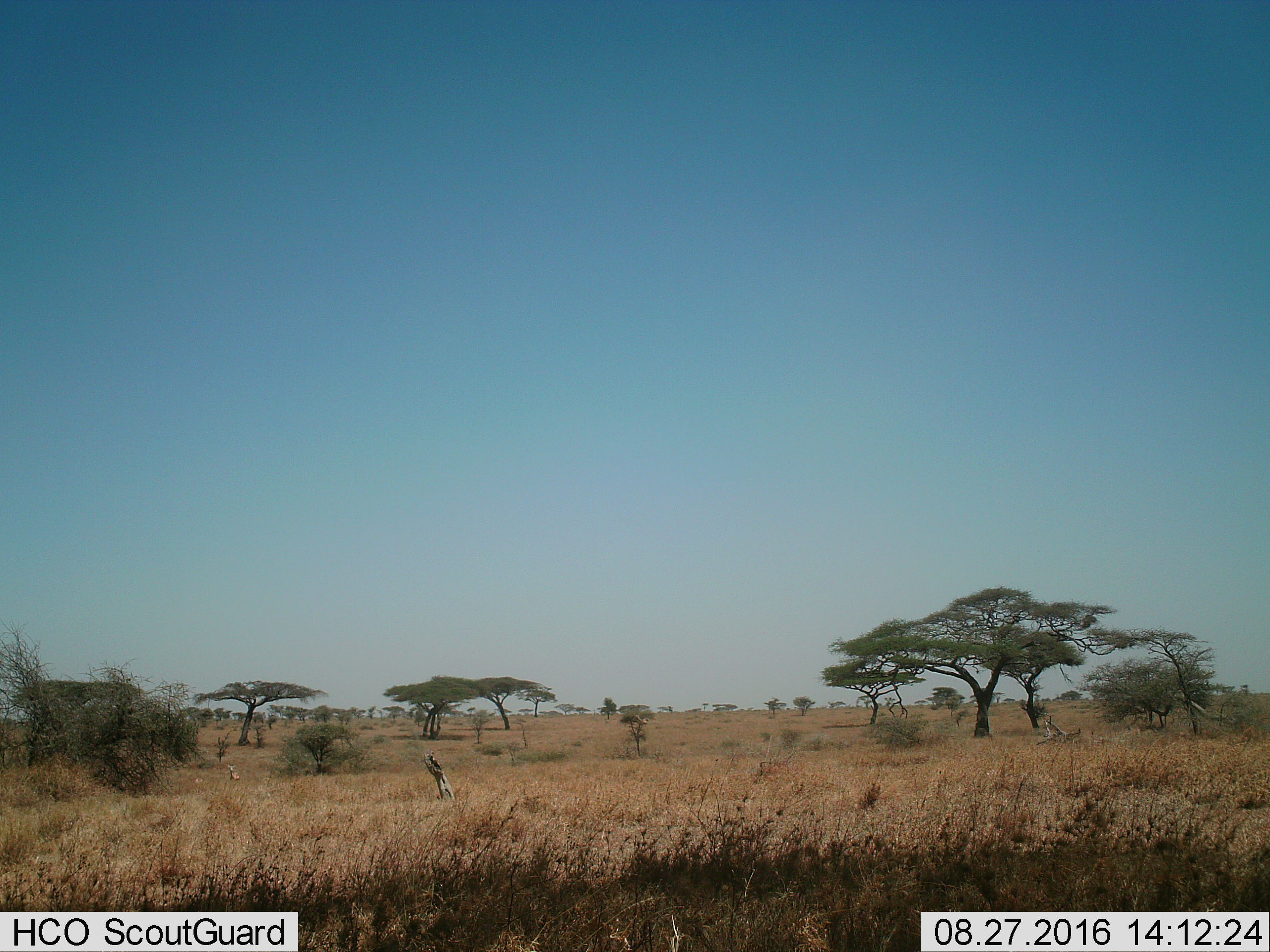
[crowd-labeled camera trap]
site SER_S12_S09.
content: unidentified animal